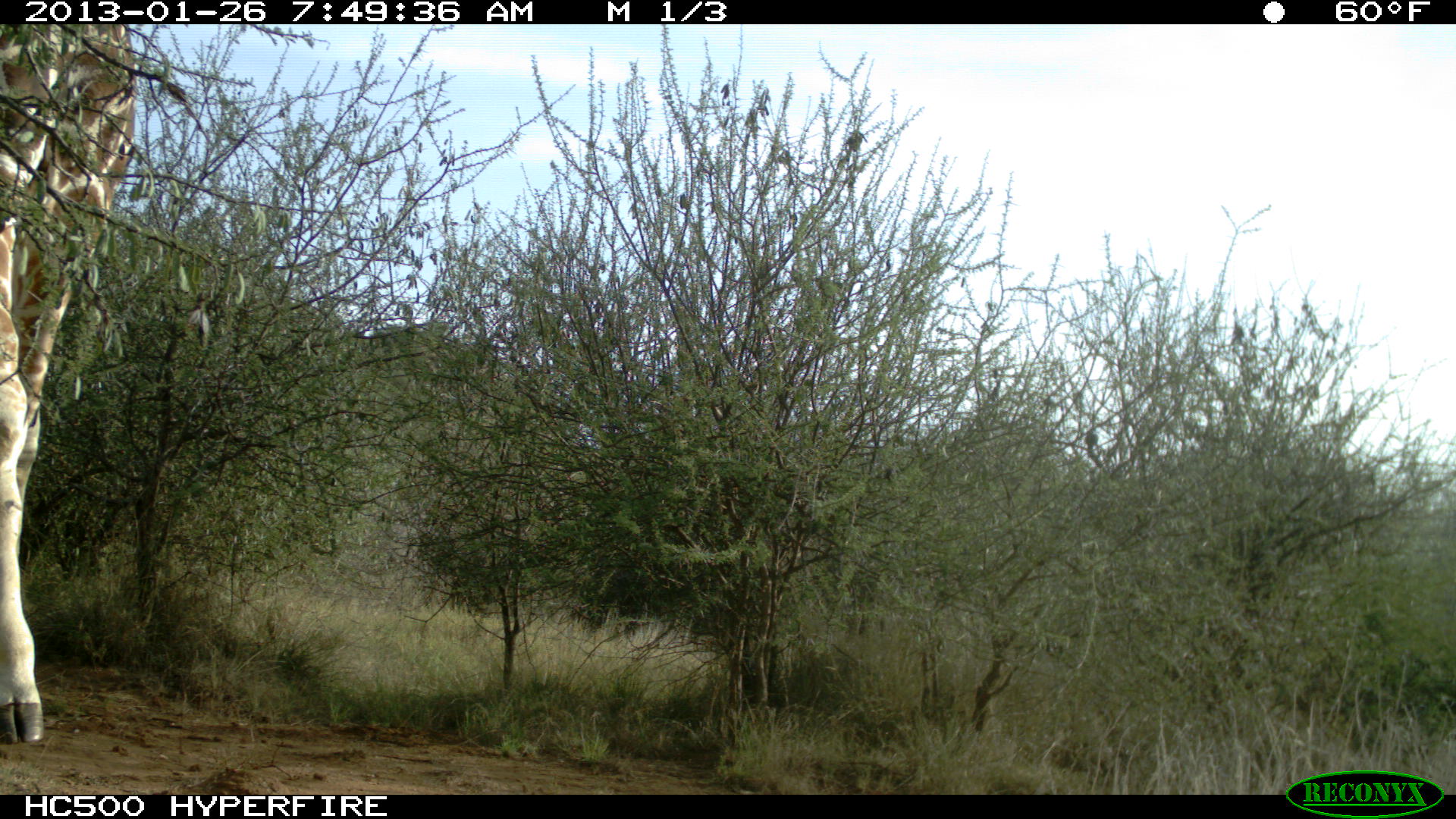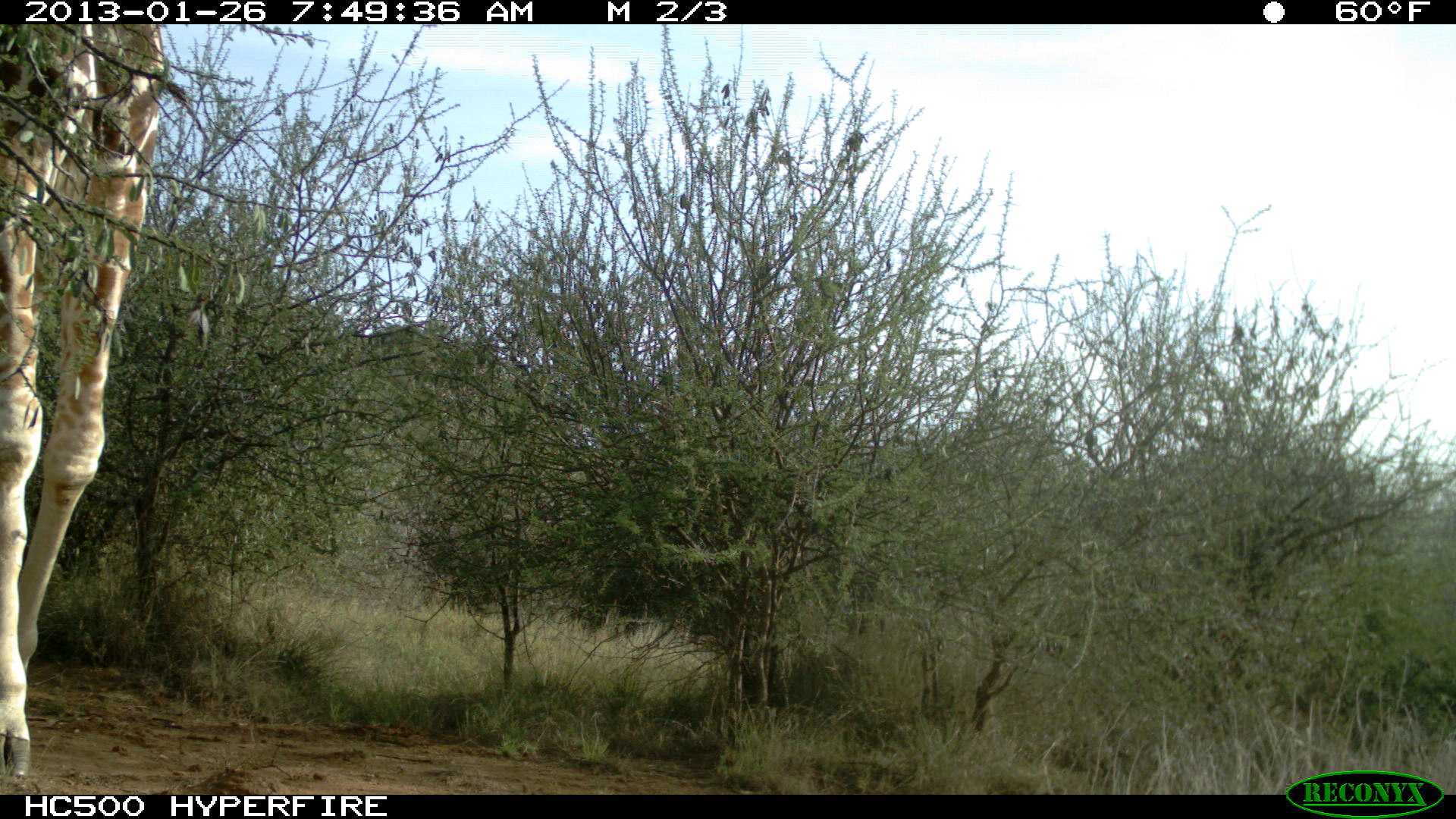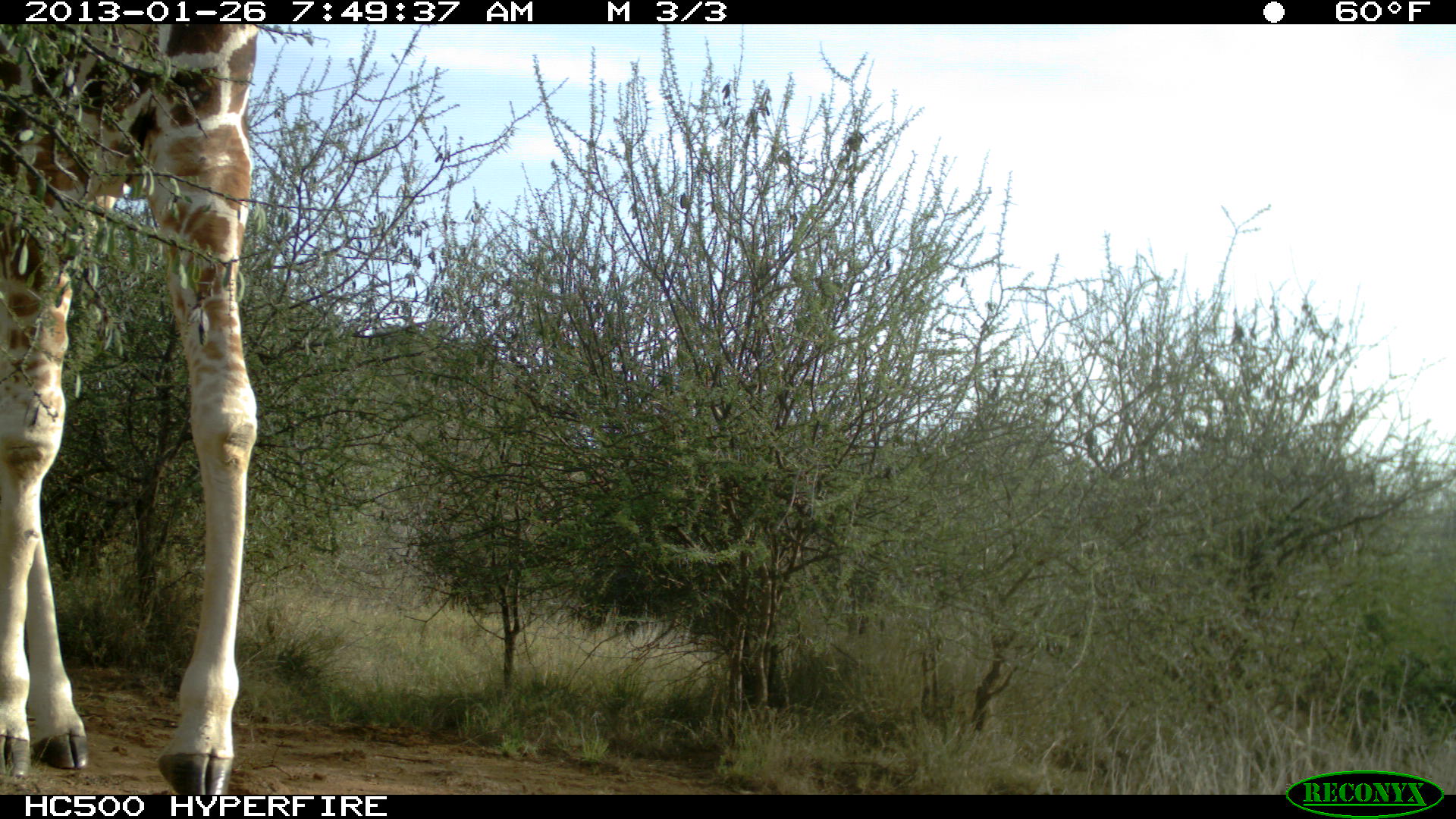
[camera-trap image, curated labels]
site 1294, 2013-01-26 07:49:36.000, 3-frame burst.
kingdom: Animalia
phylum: Chordata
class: Mammalia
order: Artiodactyla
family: Giraffidae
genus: Giraffa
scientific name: Giraffa camelopardalis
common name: giraffe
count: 1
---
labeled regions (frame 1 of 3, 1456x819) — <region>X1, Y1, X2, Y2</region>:
giraffa camelopardalis: <region>0, 19, 133, 746</region>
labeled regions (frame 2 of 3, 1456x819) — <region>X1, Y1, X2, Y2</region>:
giraffa camelopardalis: <region>0, 19, 165, 776</region>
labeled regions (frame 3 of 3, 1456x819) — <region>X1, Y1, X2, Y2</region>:
giraffa camelopardalis: <region>0, 19, 260, 793</region>